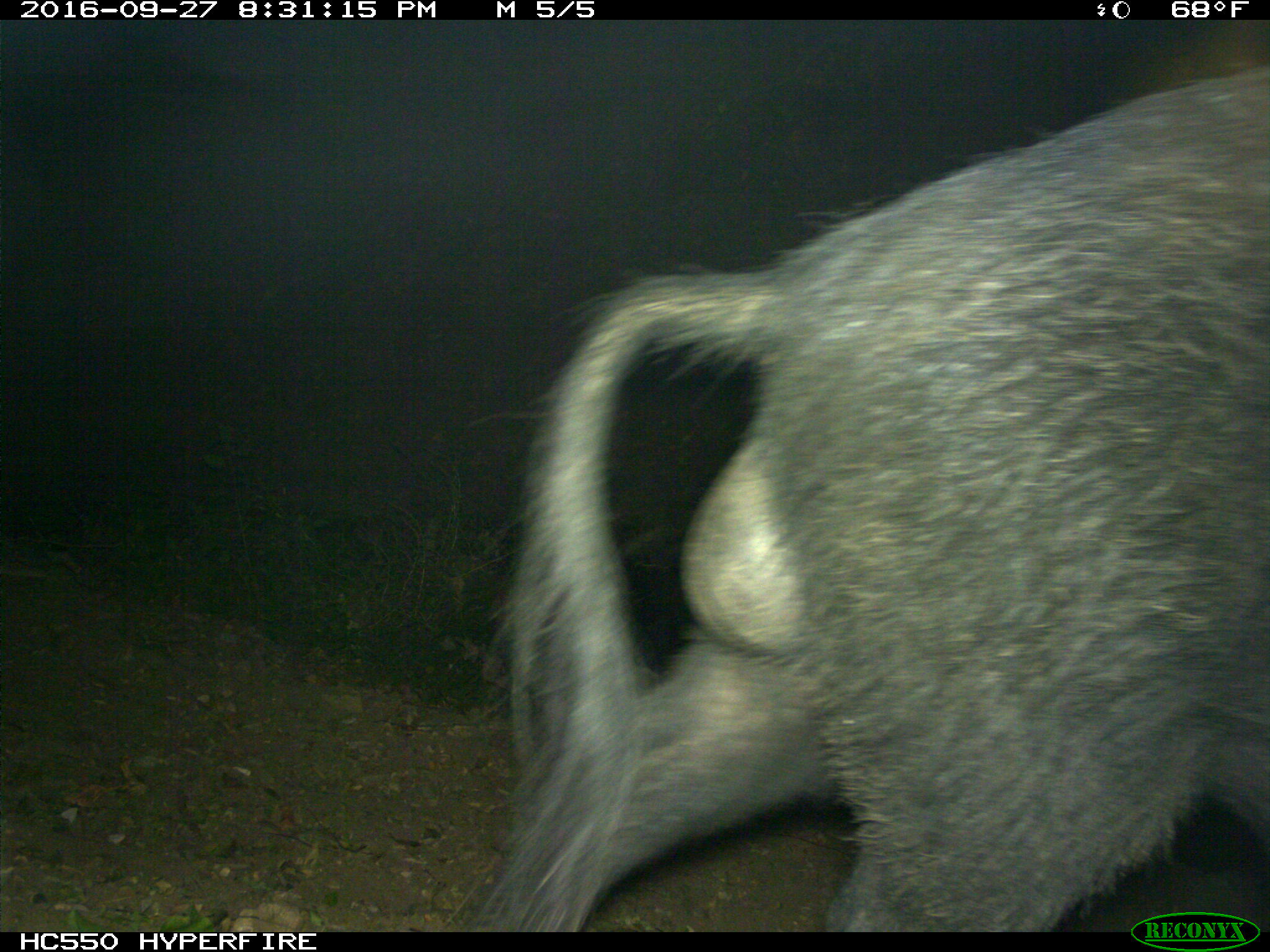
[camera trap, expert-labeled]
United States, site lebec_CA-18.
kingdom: Animalia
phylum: Chordata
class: Mammalia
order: Artiodactyla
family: Suidae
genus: Sus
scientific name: Sus scrofa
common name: wild boar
Sus scrofa (wild boar).